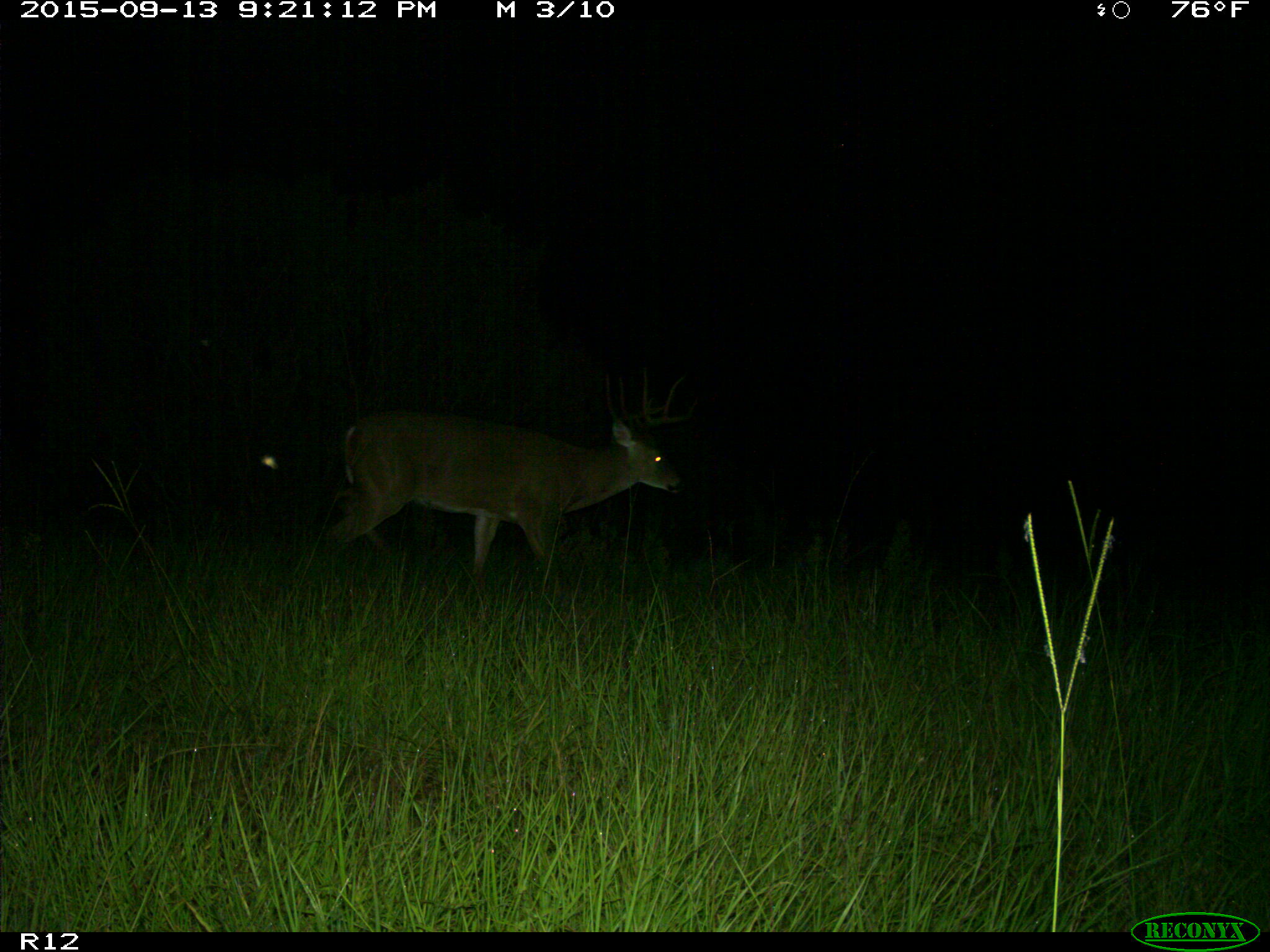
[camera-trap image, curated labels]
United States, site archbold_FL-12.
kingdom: Animalia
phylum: Chordata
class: Mammalia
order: Artiodactyla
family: Cervidae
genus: Odocoileus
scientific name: Odocoileus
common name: deer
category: unidentified deer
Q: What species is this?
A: Unidentified deer (deer) (Odocoileus).